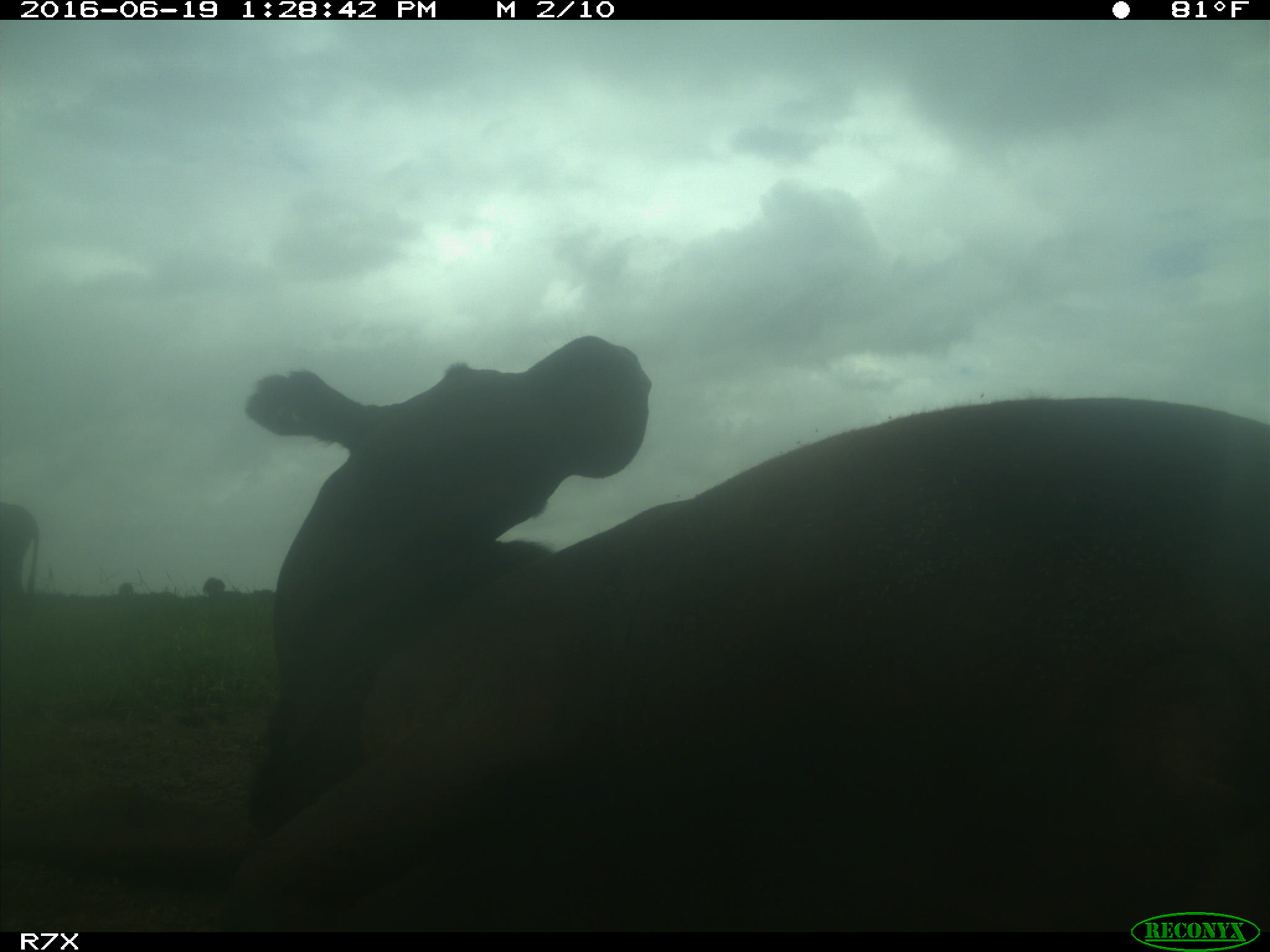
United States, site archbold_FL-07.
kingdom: Animalia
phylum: Chordata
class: Mammalia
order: Artiodactyla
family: Bovidae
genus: Bos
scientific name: Bos taurus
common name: domestic cow